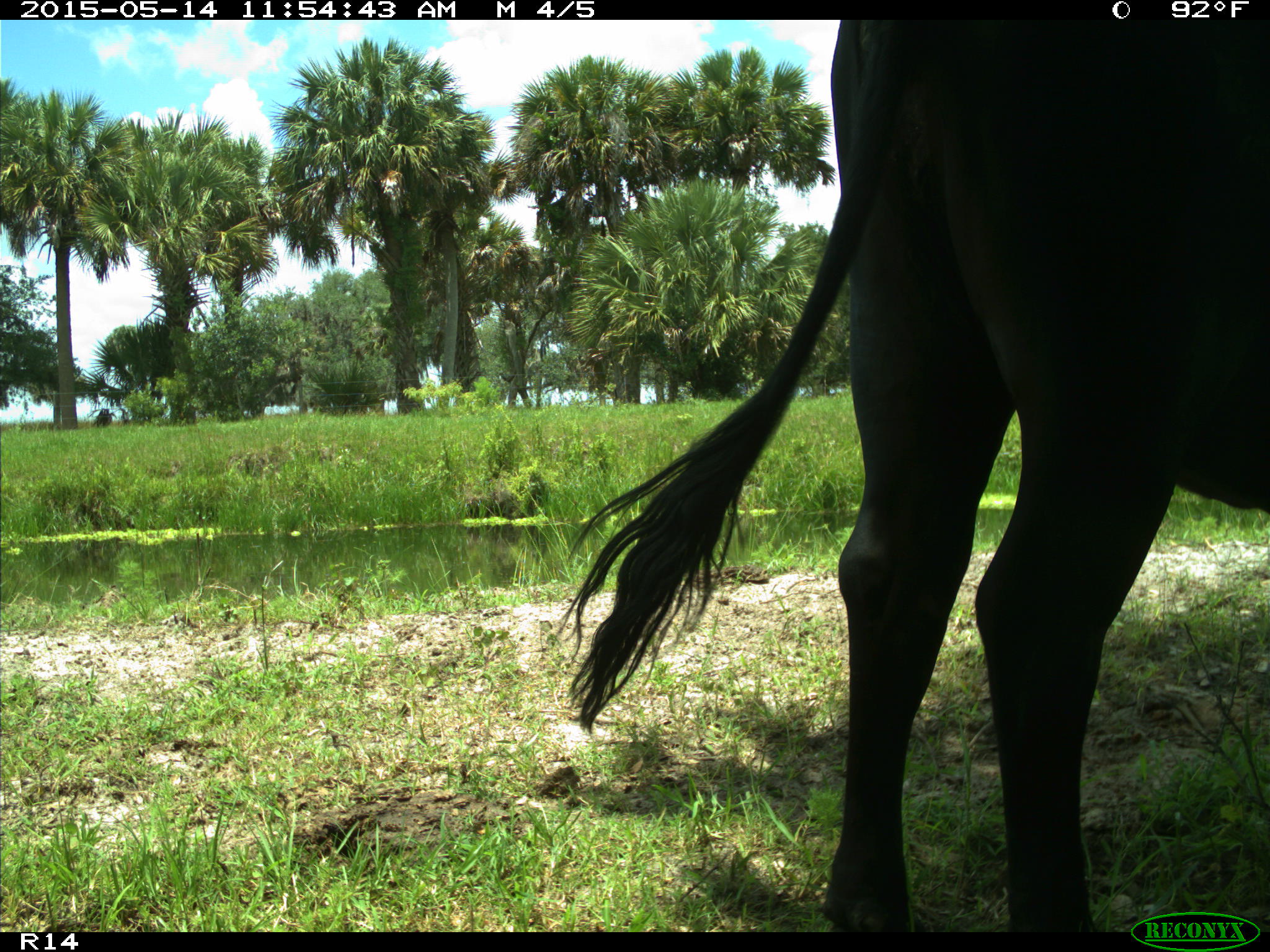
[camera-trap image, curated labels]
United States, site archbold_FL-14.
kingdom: Animalia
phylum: Chordata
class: Mammalia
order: Artiodactyla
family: Bovidae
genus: Bos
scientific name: Bos taurus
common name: domestic cow